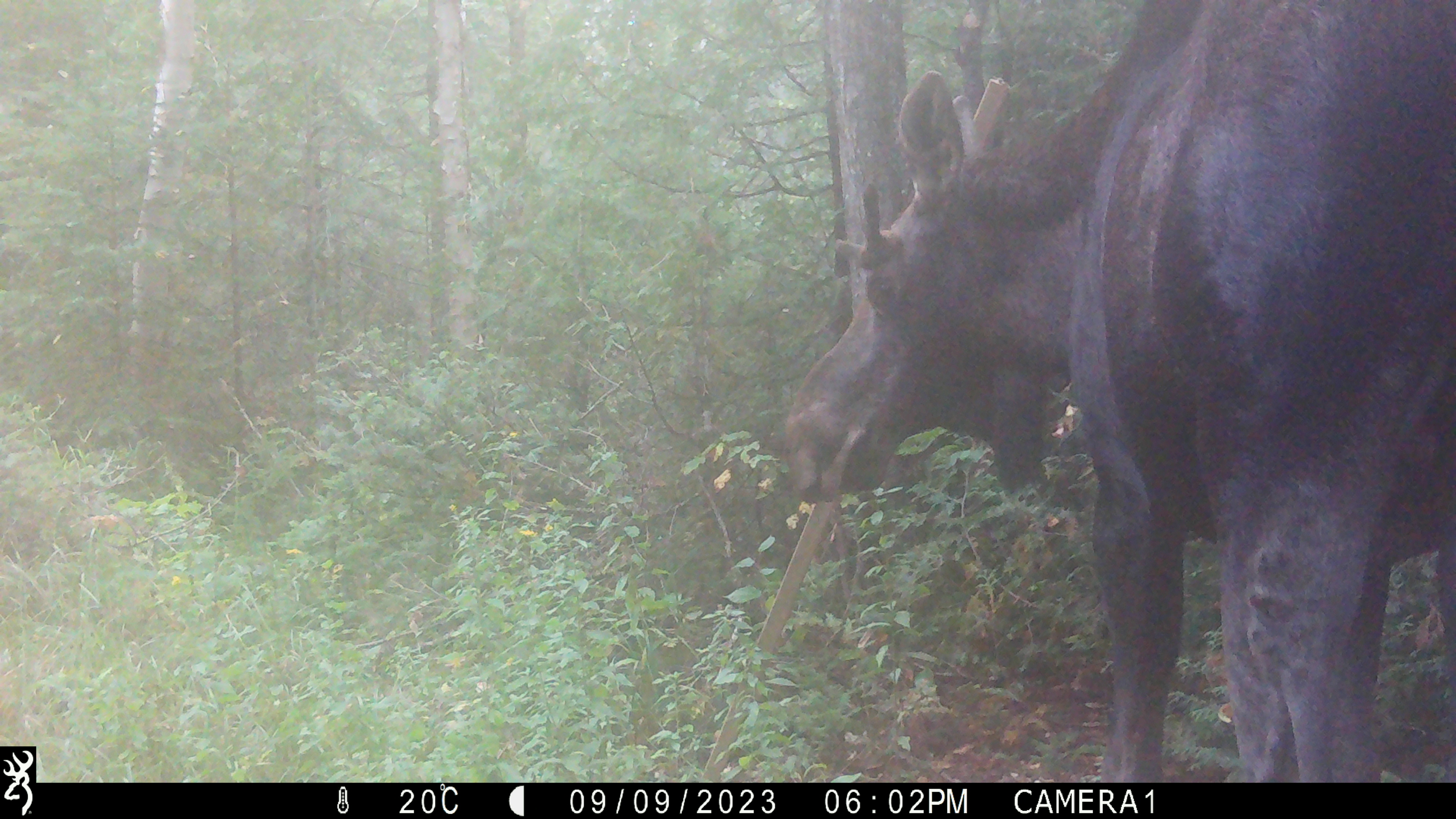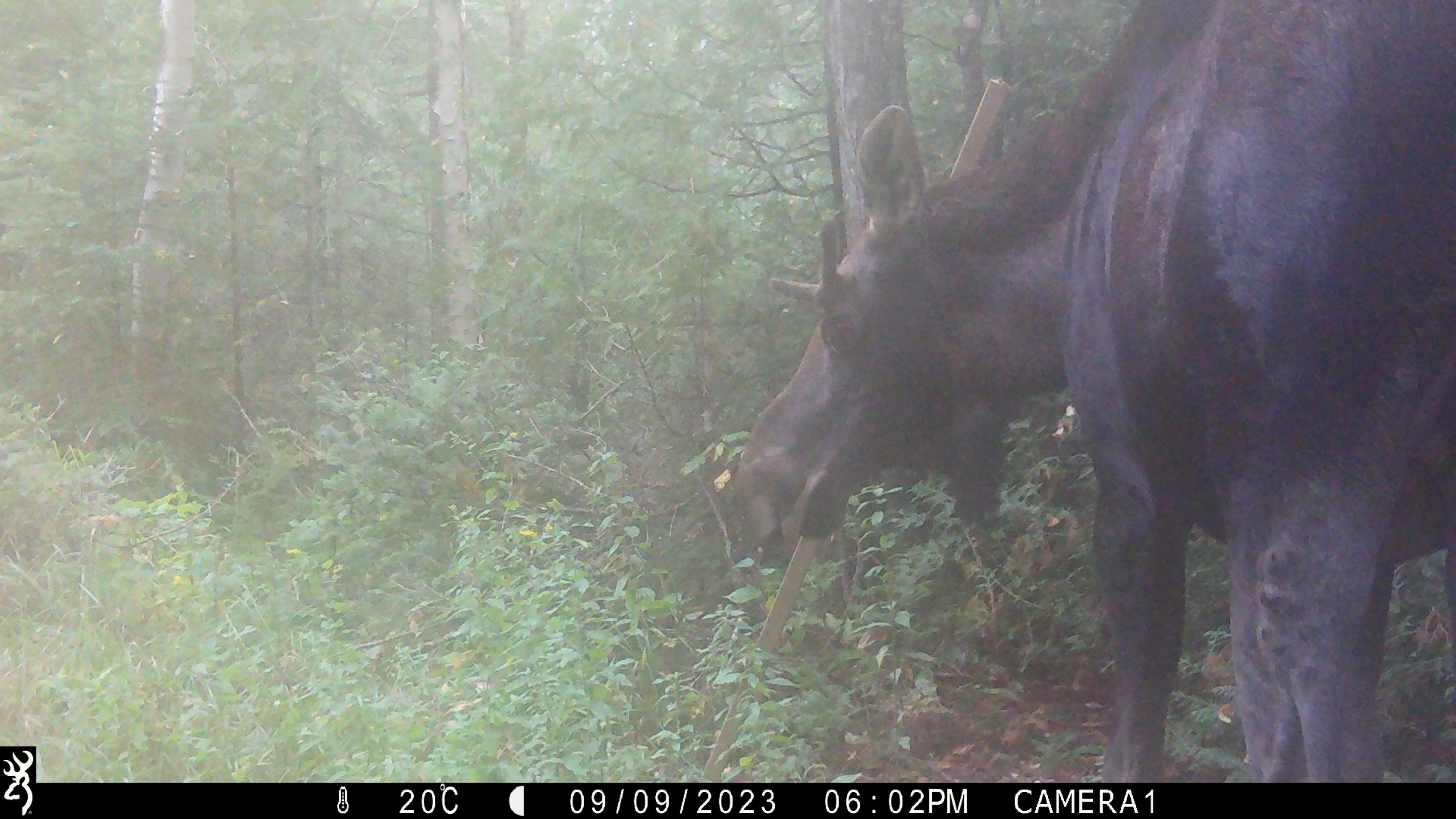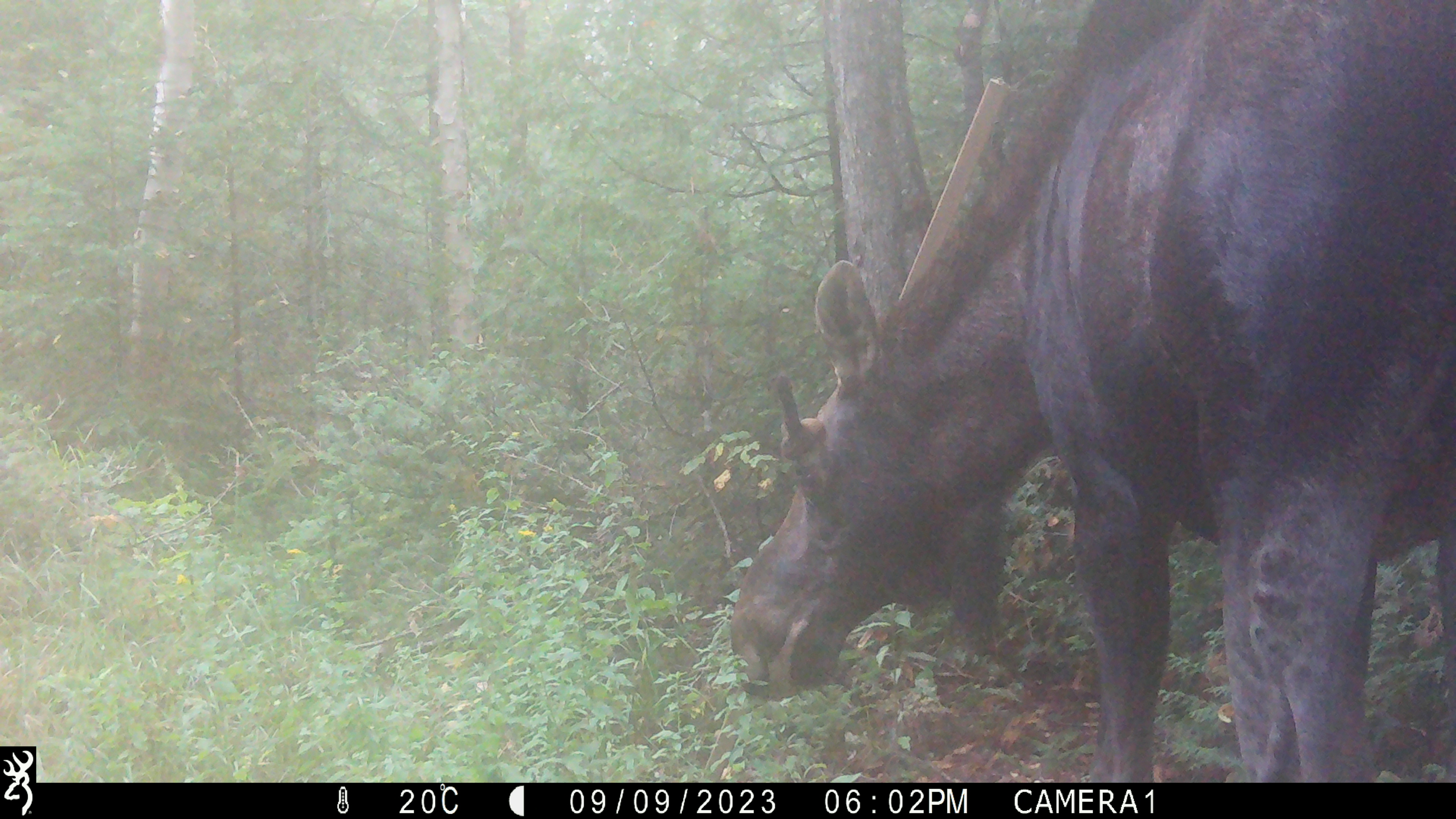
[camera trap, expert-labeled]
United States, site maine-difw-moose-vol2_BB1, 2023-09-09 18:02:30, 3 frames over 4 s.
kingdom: Animalia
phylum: Chordata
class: Mammalia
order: Artiodactyla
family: Cervidae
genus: Alces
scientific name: Alces alces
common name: moose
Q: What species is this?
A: Moose (Alces alces).